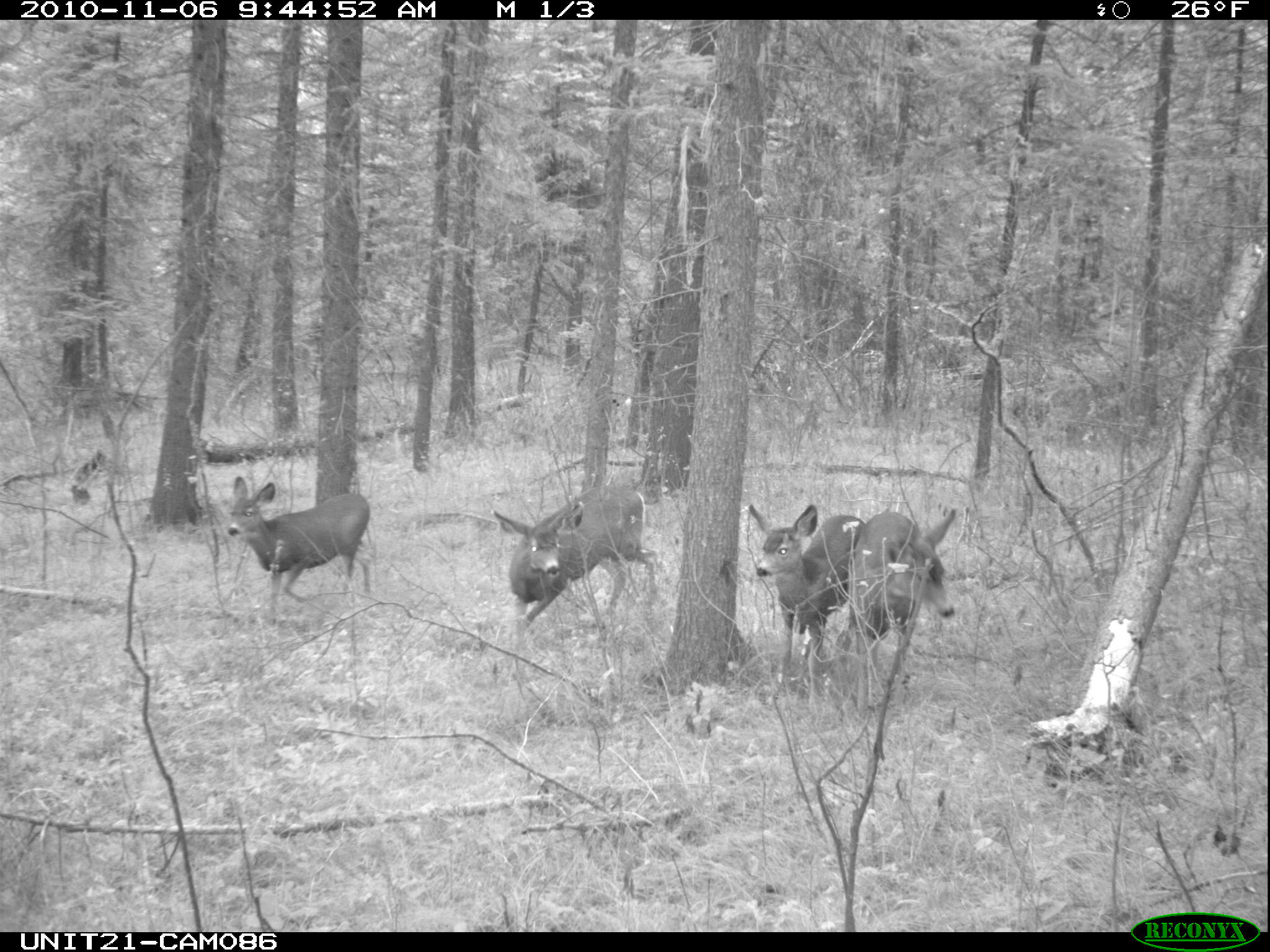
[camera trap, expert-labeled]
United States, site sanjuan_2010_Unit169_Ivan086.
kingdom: Animalia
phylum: Chordata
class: Mammalia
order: Artiodactyla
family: Cervidae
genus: Odocoileus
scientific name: Odocoileus hemionus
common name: mule deer